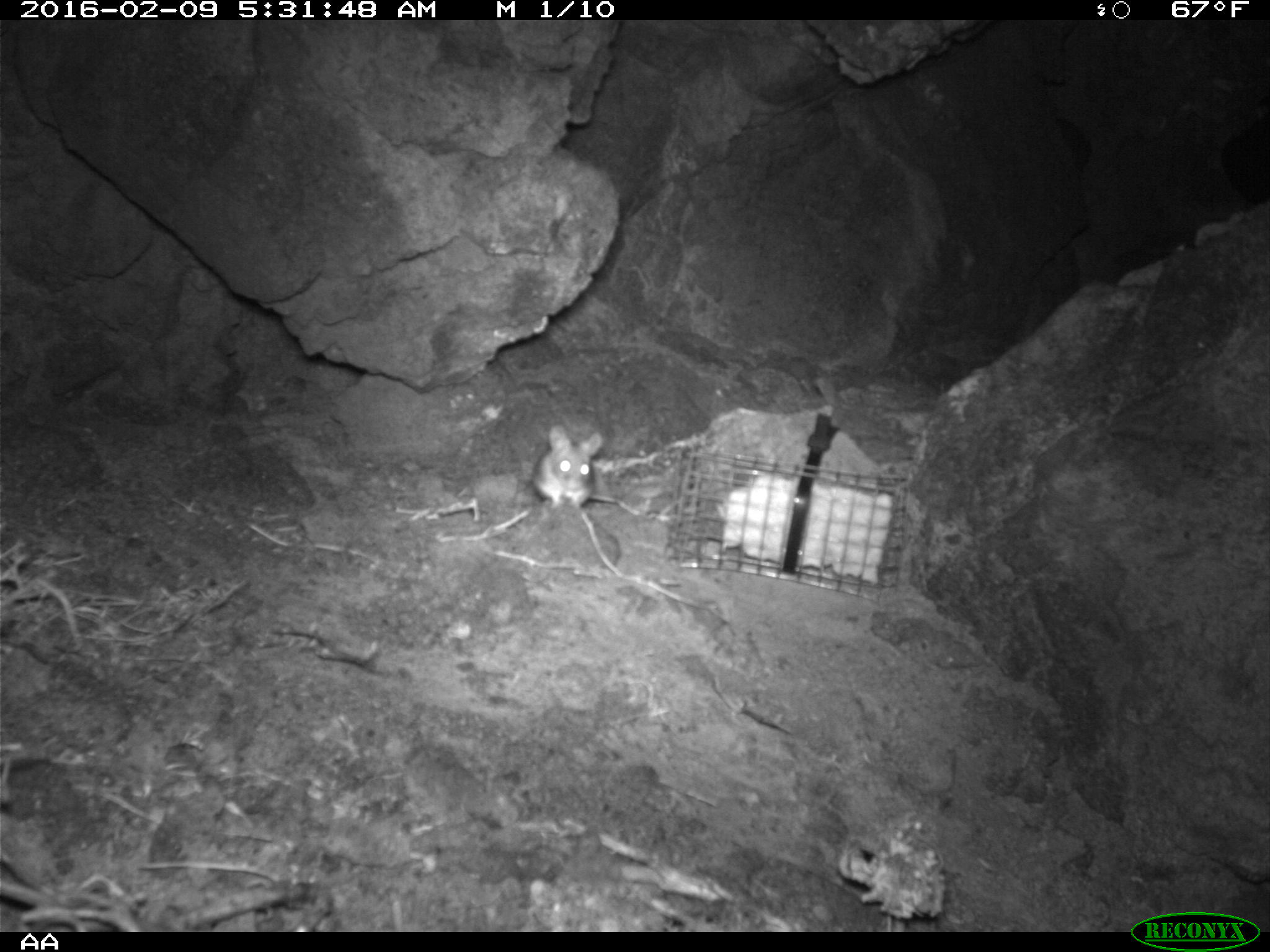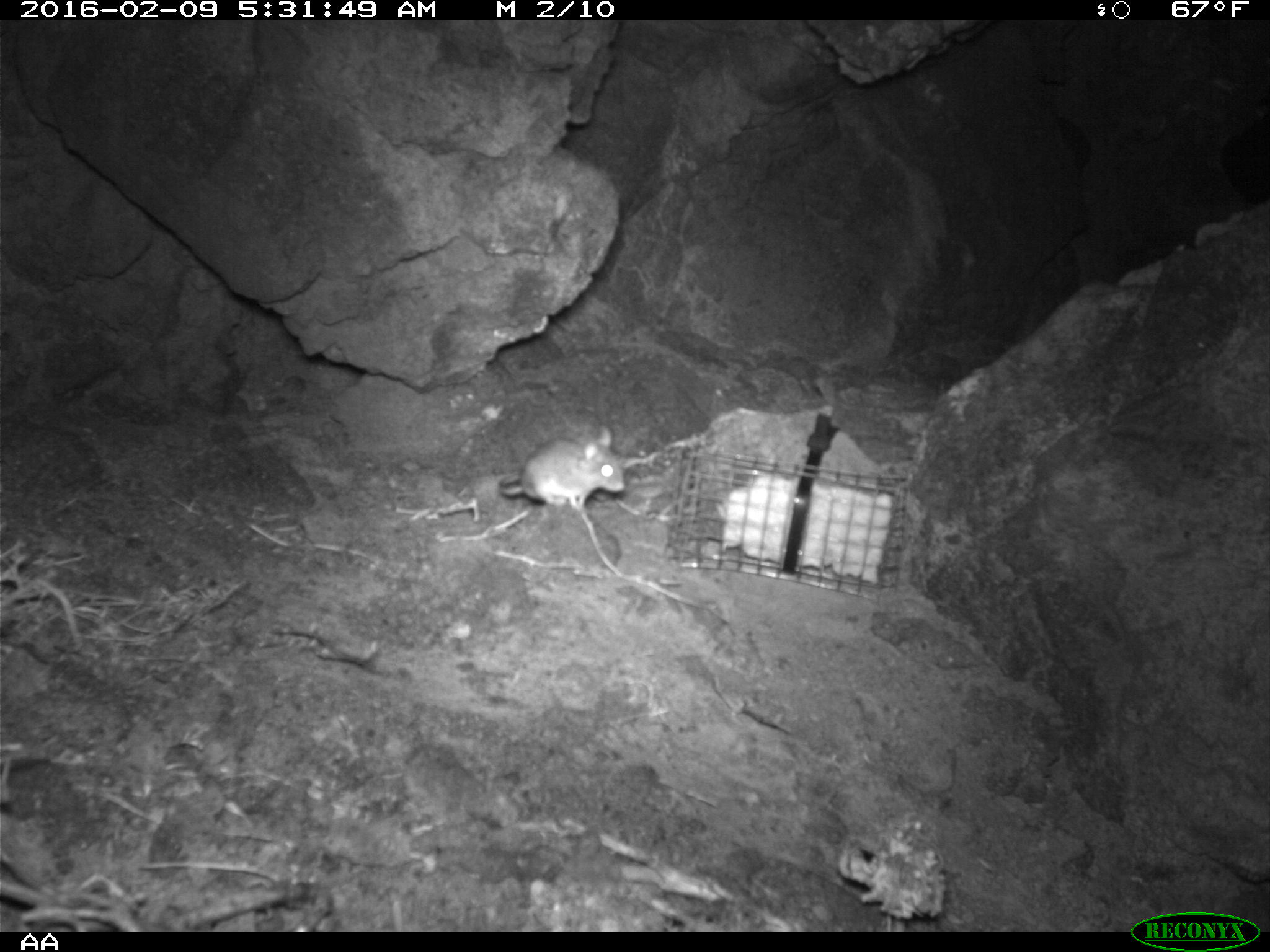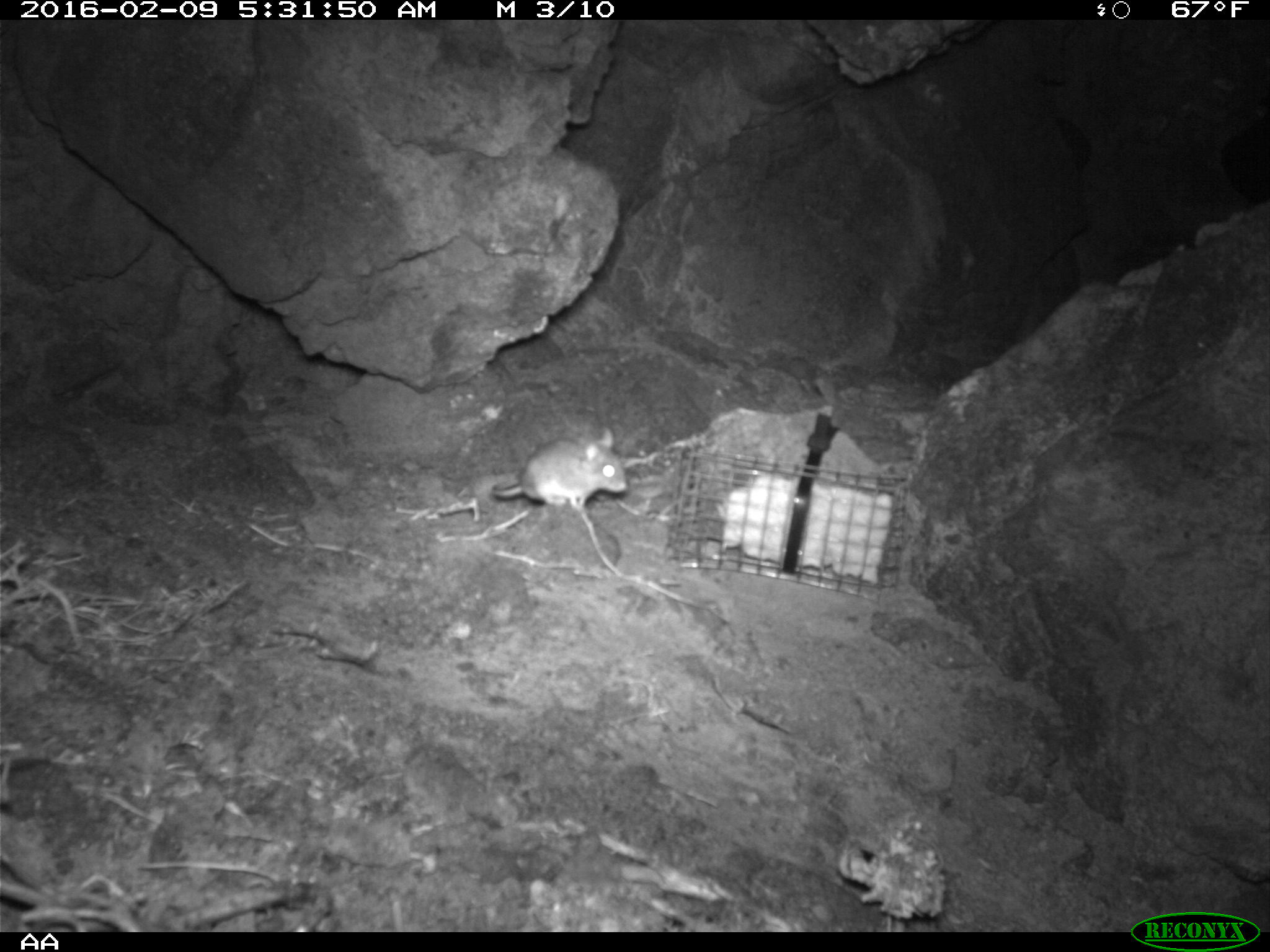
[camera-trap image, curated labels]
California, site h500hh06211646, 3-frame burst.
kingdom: Animalia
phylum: Chordata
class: Mammalia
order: Rodentia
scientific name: Rodentia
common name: rodent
Rodent (Rodentia).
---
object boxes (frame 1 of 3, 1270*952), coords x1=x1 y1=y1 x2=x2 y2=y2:
rodent: x1=531 y1=423 x2=641 y2=516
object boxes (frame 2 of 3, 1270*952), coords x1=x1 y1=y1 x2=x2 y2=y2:
rodent: x1=493 y1=424 x2=626 y2=511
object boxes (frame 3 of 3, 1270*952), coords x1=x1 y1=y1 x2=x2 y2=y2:
rodent: x1=490 y1=425 x2=625 y2=508